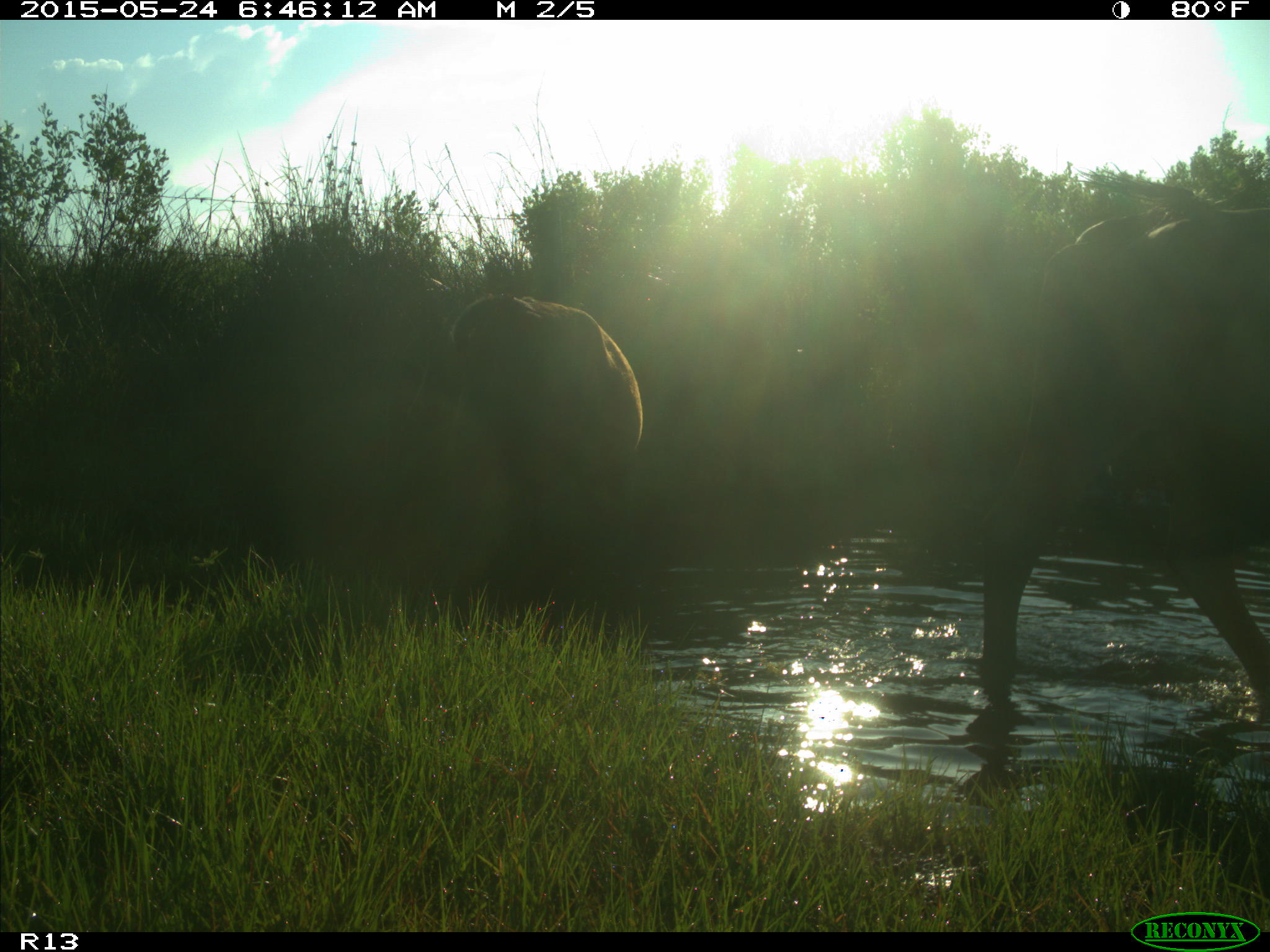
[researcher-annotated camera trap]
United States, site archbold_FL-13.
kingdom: Animalia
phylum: Chordata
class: Mammalia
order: Artiodactyla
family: Bovidae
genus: Bos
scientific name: Bos taurus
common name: domestic cow